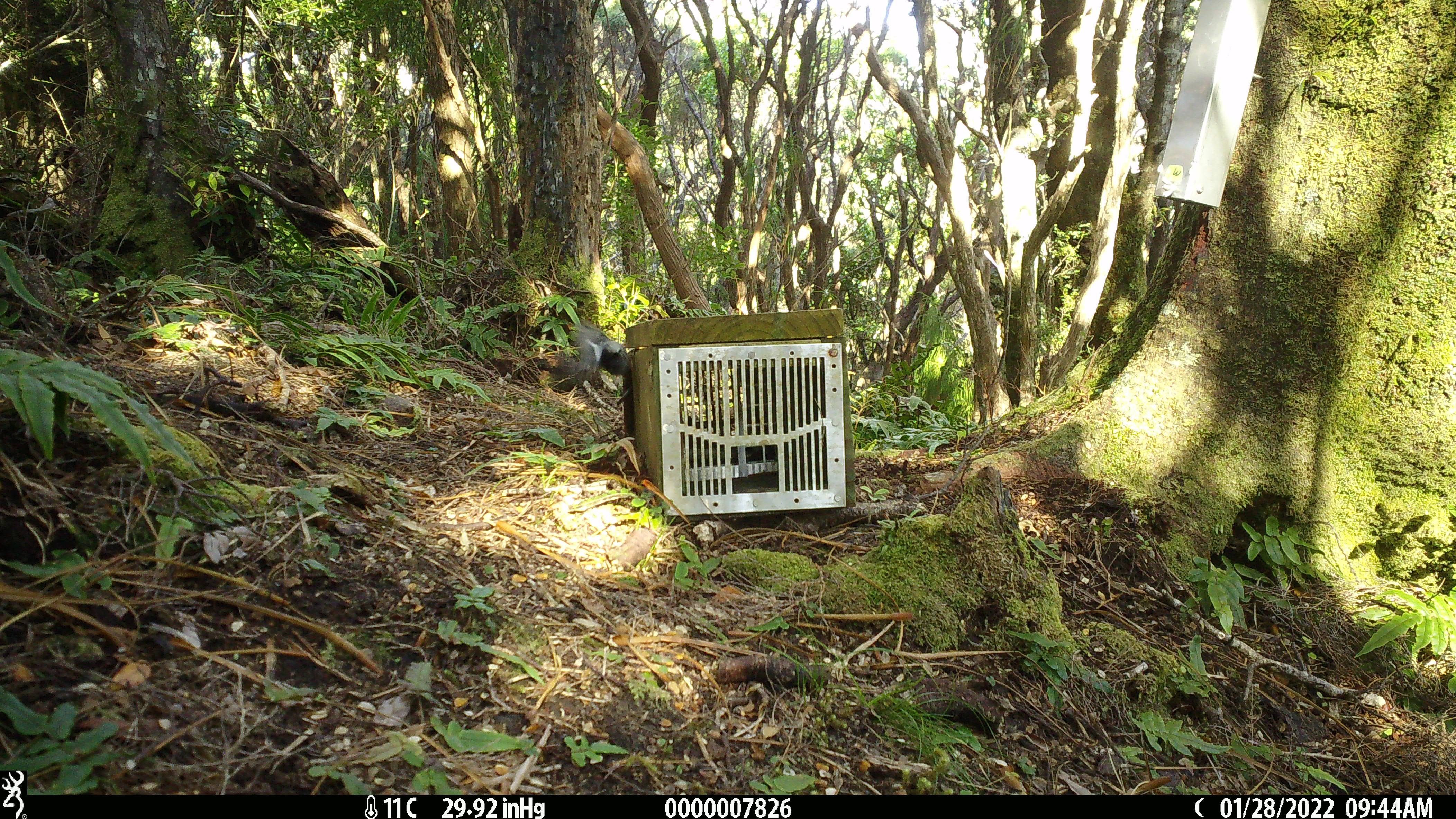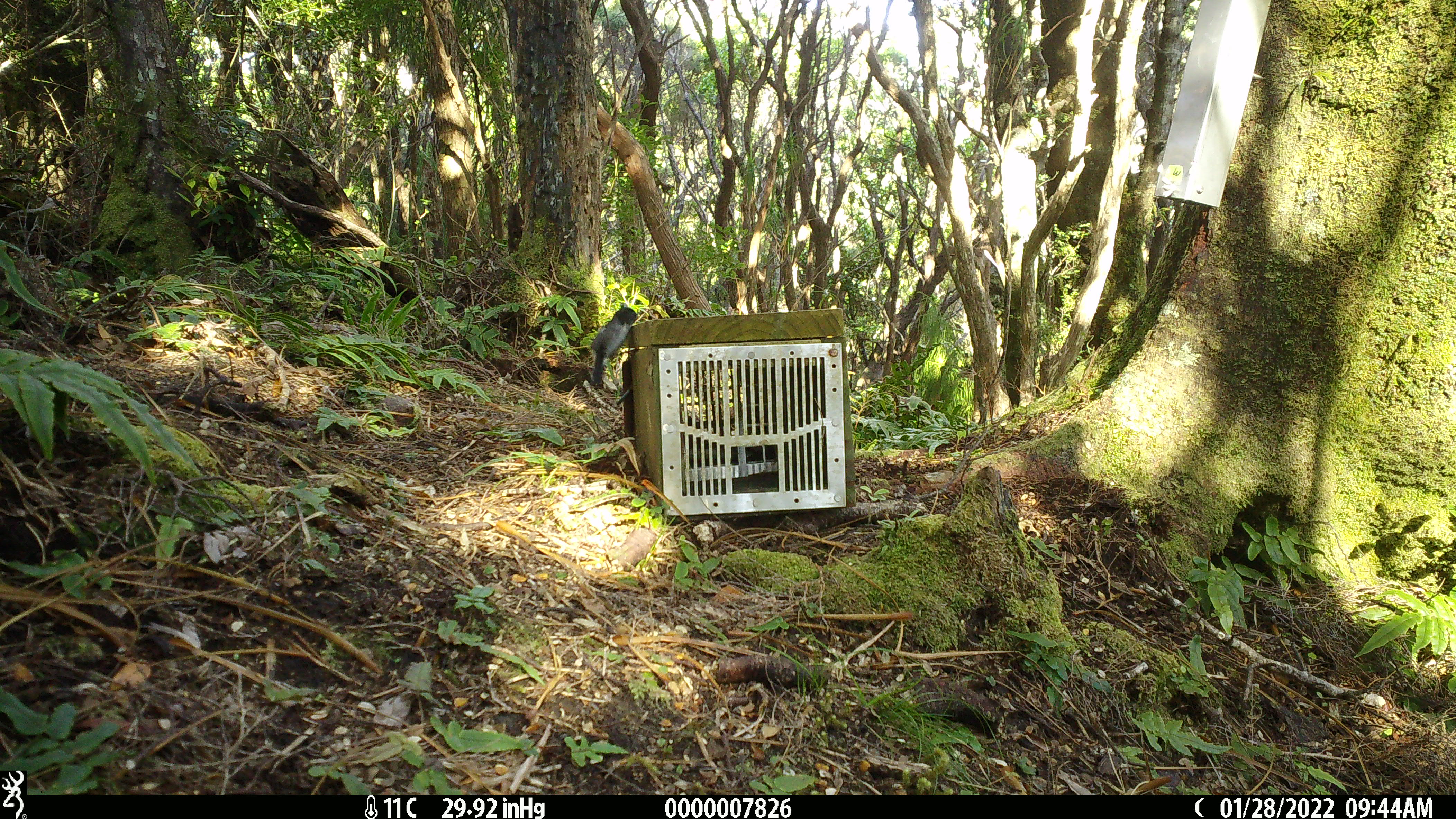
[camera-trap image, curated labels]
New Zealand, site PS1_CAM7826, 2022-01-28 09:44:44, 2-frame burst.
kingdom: Animalia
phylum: Chordata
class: Aves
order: Passeriformes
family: Petroicidae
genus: Petroica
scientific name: Petroica macrocephala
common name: tomtit